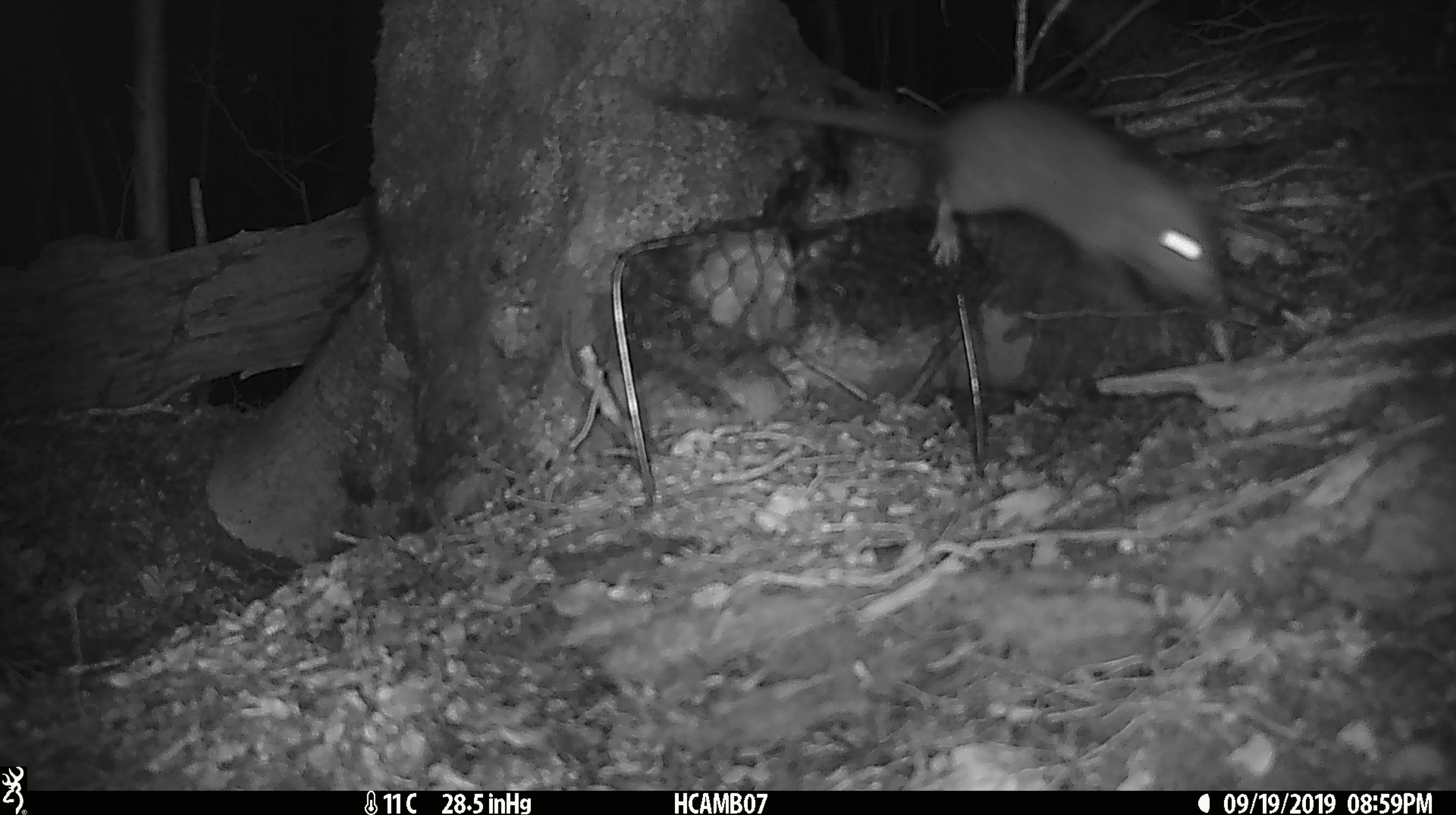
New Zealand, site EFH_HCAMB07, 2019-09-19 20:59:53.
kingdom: Animalia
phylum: Chordata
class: Mammalia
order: Rodentia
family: Muridae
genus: Rattus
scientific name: Rattus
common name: rat